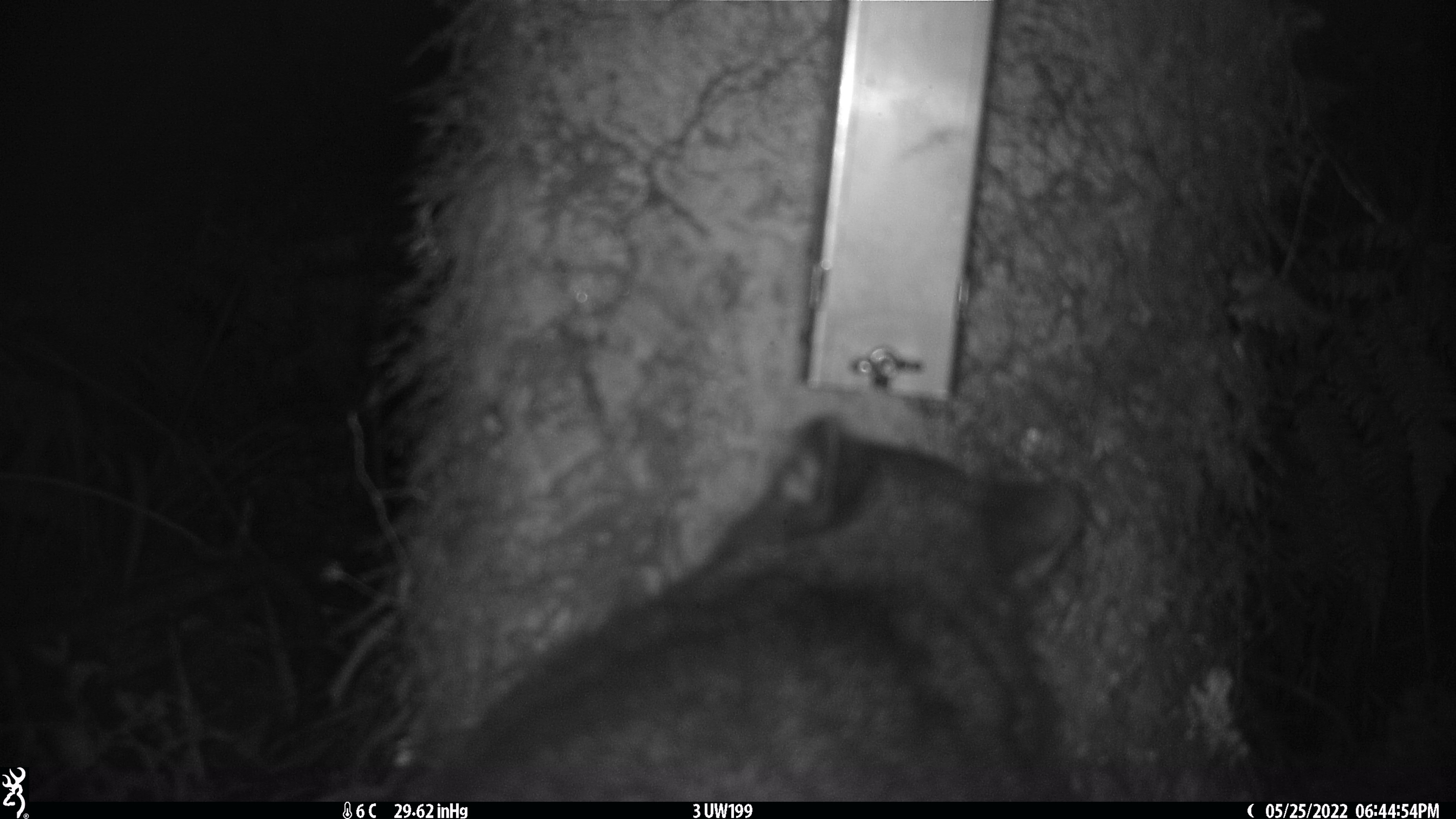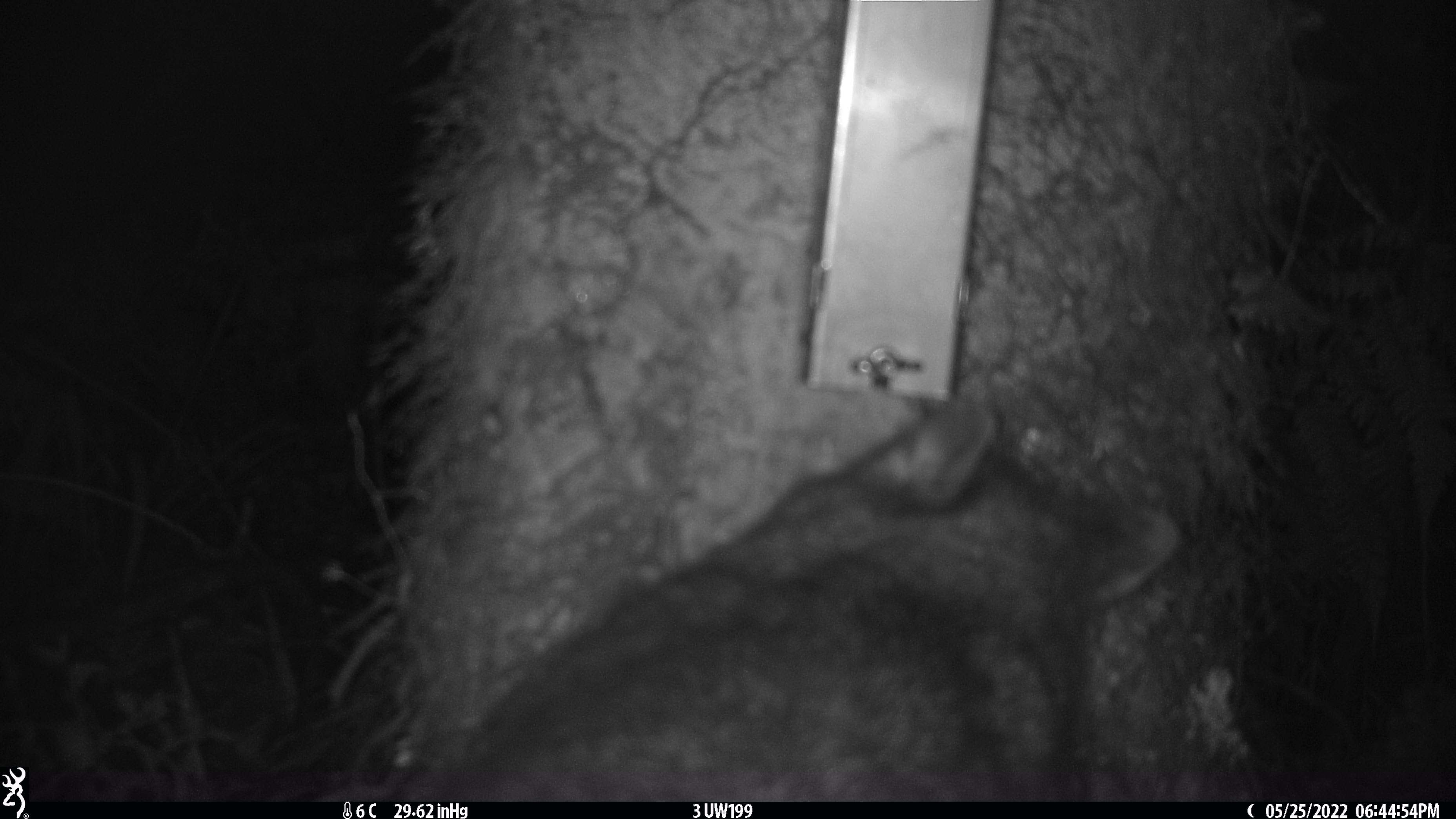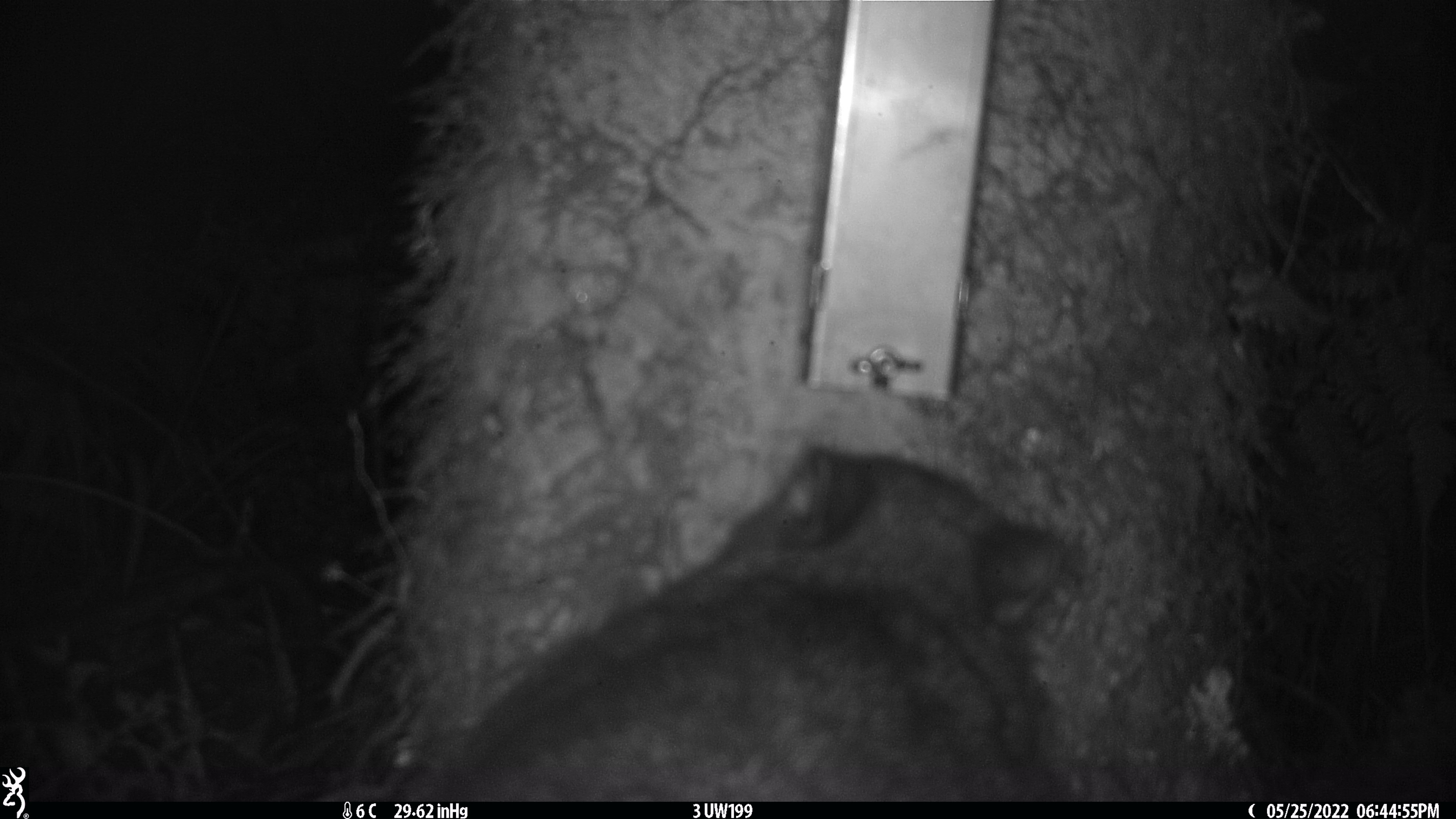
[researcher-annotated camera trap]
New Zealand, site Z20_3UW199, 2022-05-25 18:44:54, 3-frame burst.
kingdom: Animalia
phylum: Chordata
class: Mammalia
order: Diprotodontia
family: Phalangeridae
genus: Trichosurus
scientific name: Trichosurus vulpecula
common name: common brushtail possum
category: possum